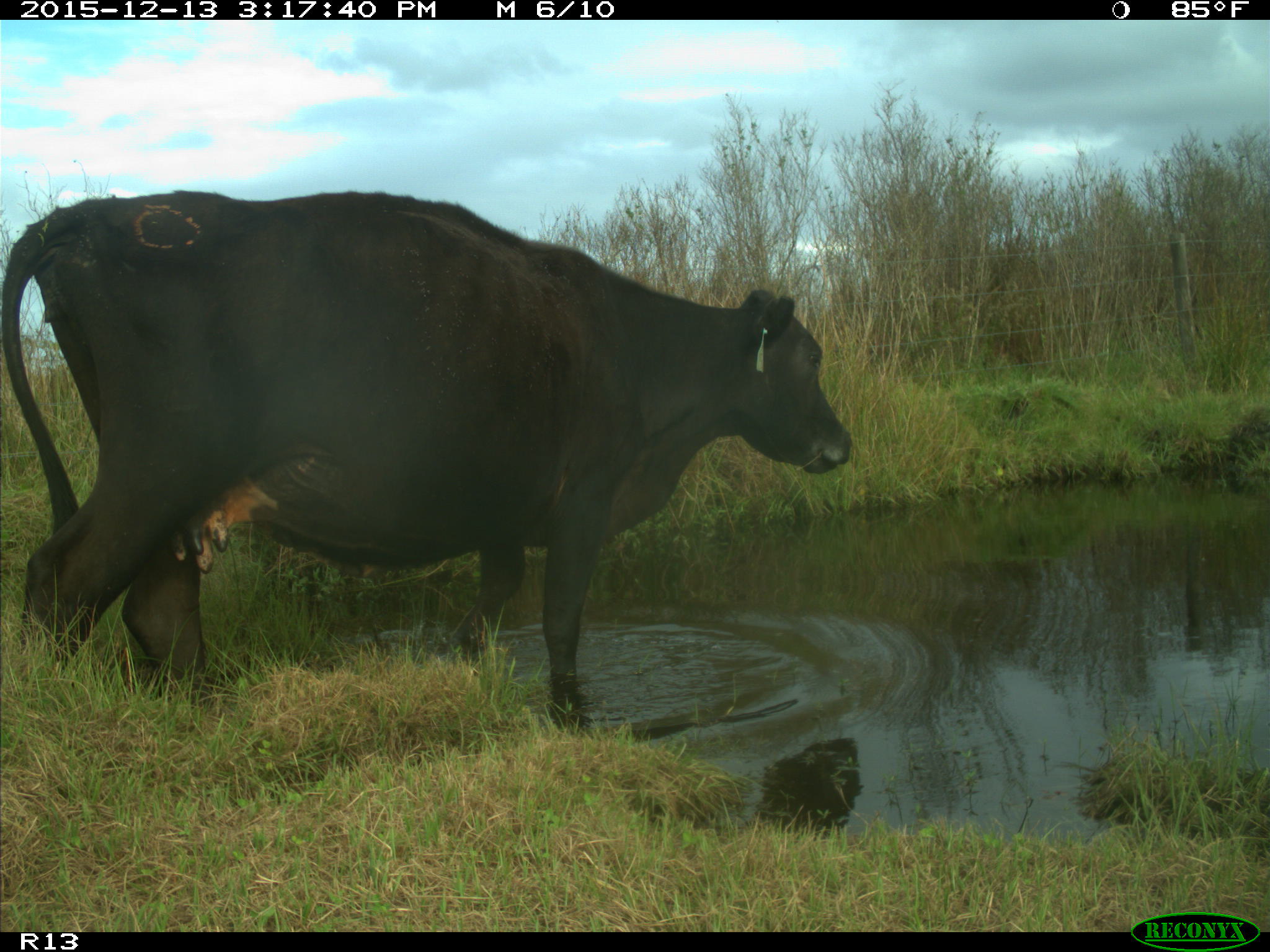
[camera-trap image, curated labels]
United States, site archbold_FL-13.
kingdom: Animalia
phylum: Chordata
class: Mammalia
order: Artiodactyla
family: Bovidae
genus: Bos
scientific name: Bos taurus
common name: domestic cow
Bos taurus (domestic cow).